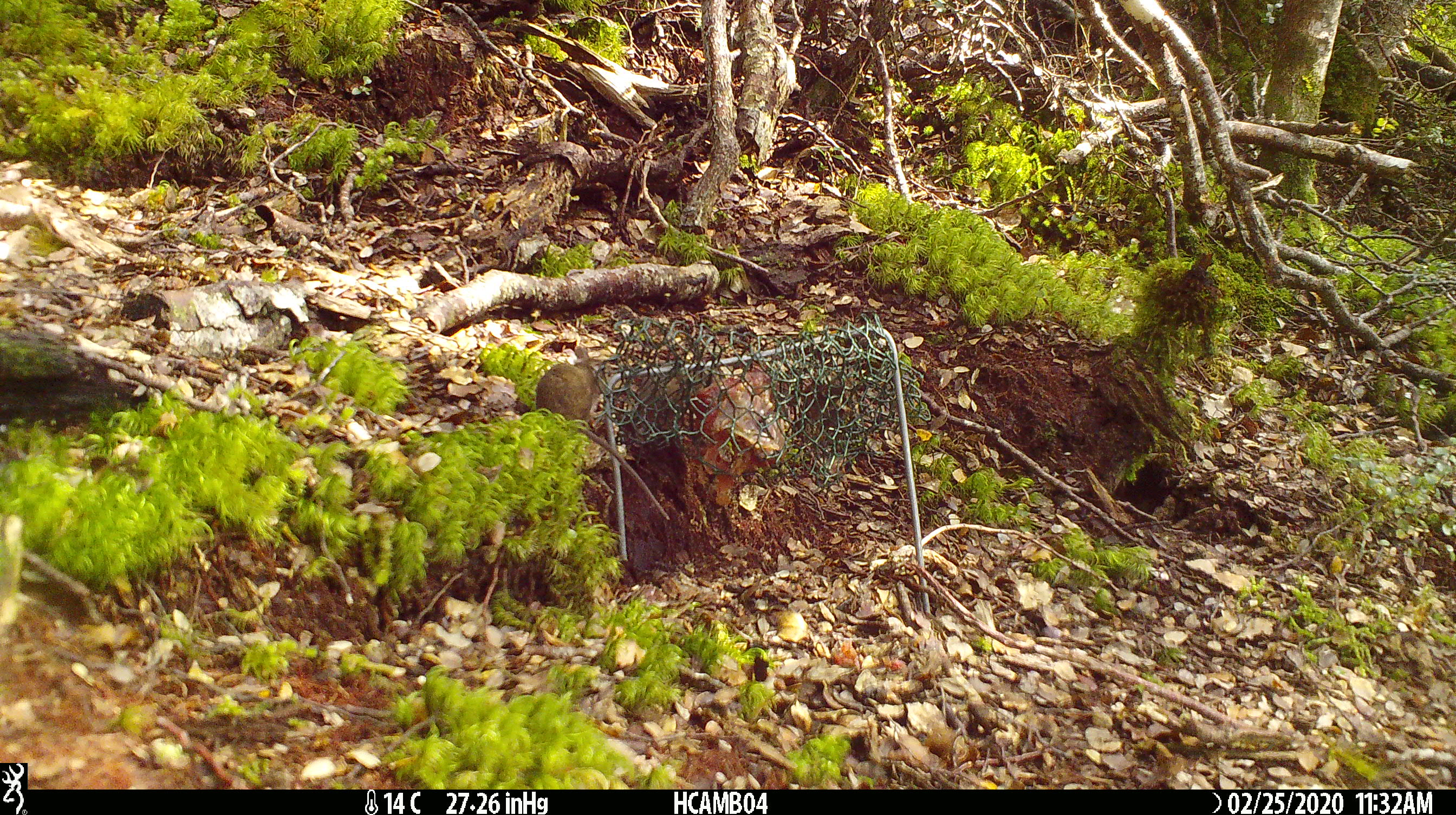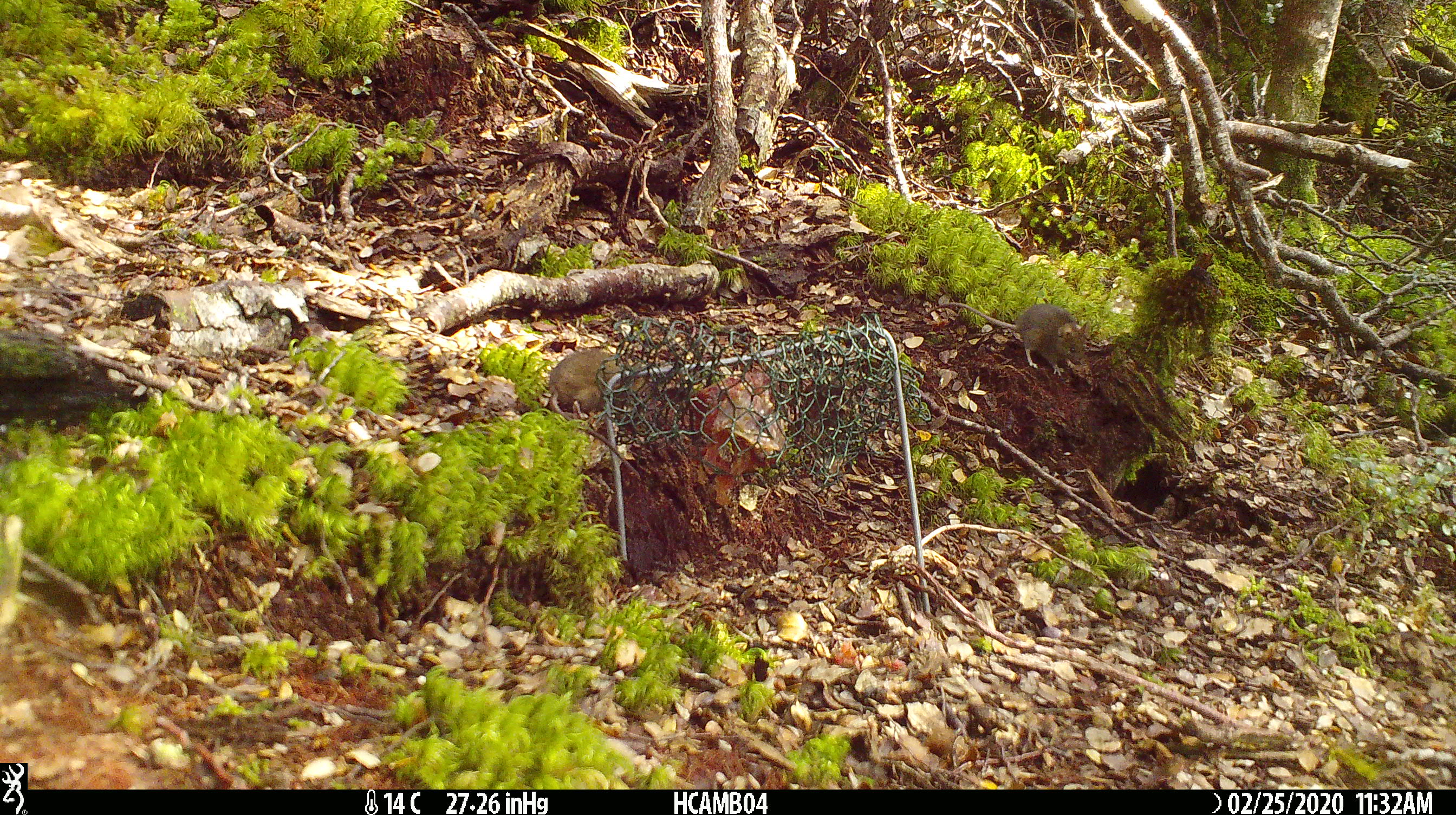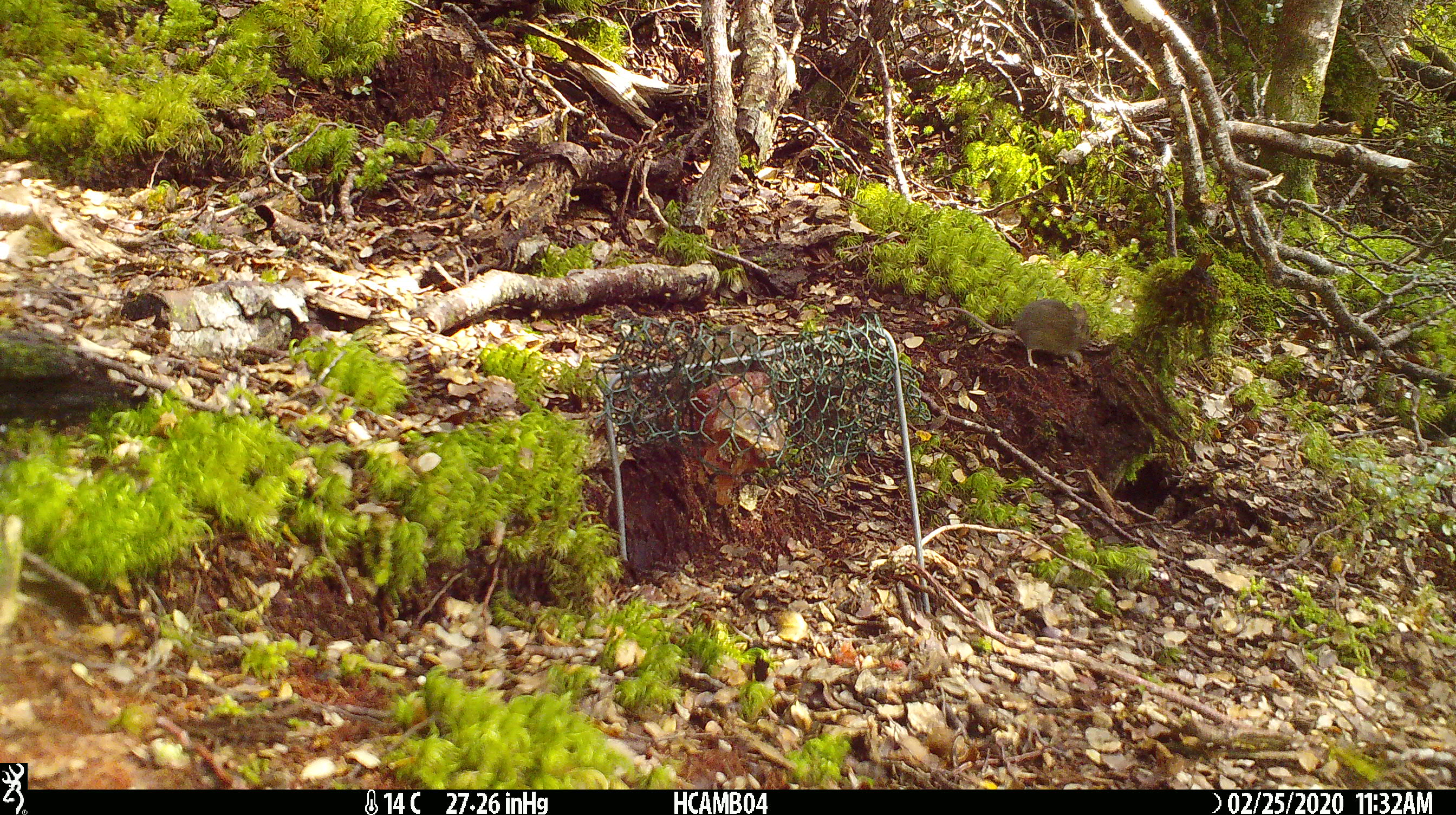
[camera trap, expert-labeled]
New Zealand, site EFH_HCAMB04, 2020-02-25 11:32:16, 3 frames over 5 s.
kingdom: Animalia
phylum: Chordata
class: Mammalia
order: Rodentia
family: Muridae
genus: Mus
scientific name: Mus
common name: mouse